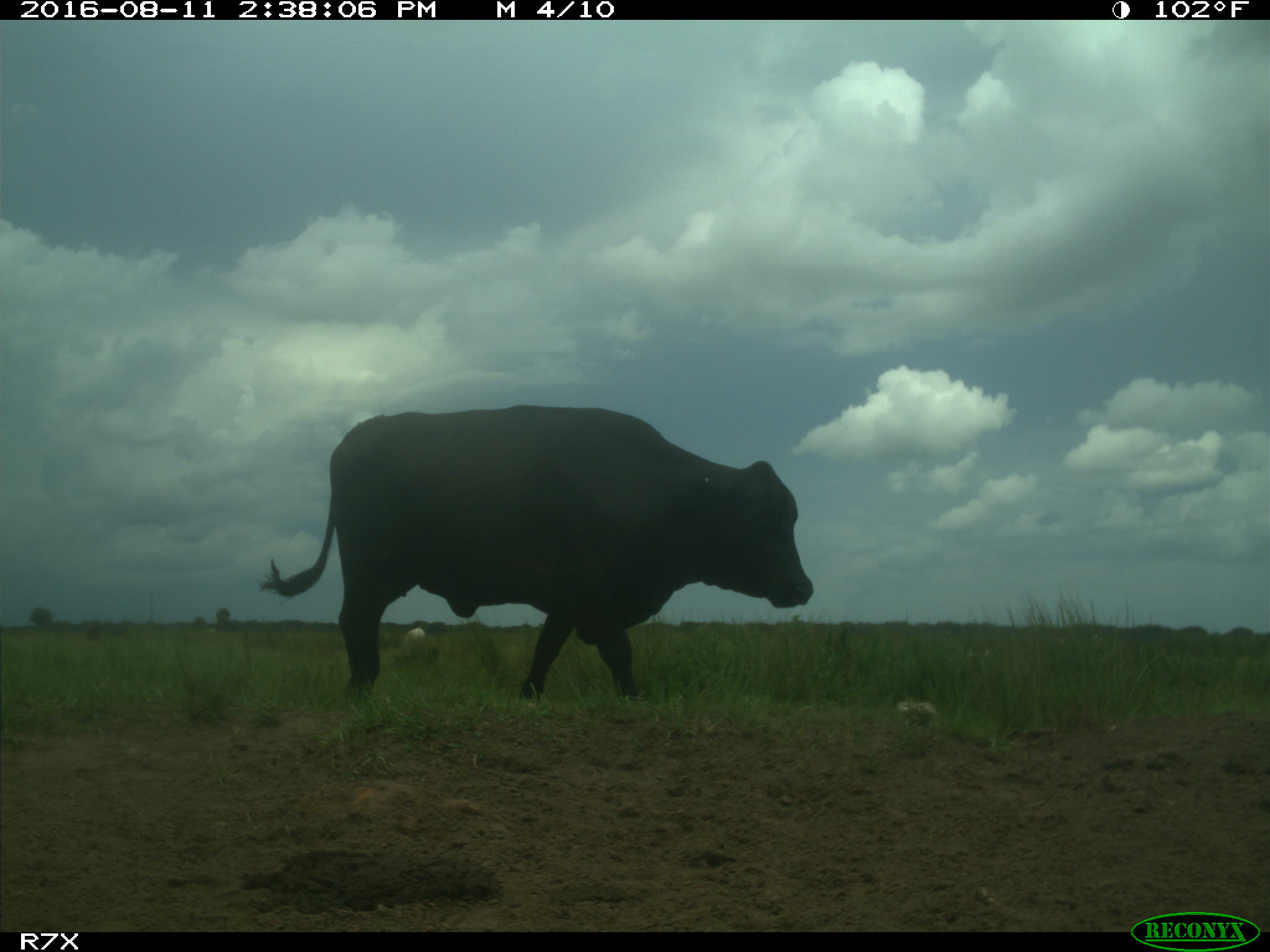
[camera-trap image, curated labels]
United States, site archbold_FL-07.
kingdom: Animalia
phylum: Chordata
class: Mammalia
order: Artiodactyla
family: Bovidae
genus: Bos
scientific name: Bos taurus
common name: domestic cow